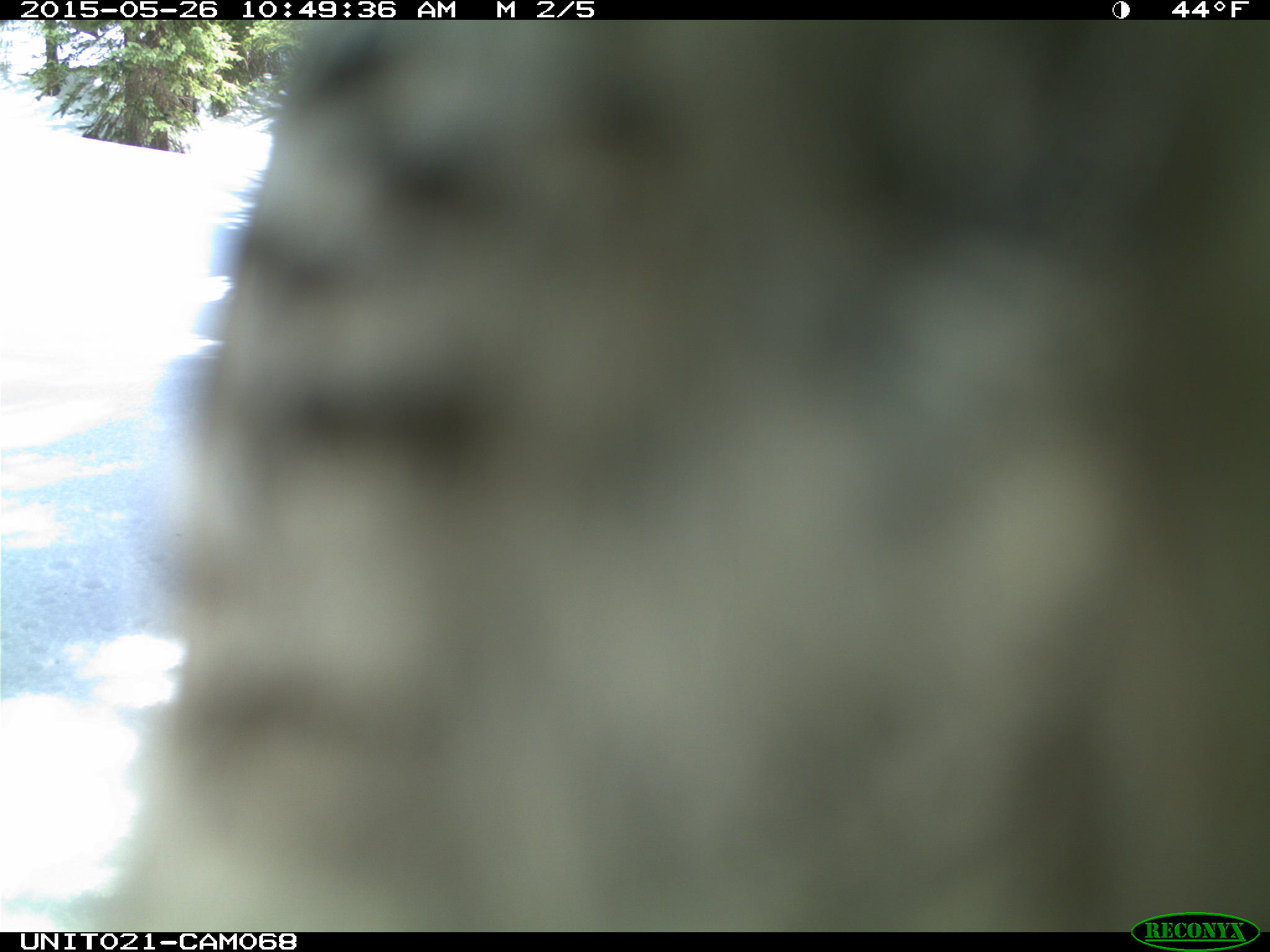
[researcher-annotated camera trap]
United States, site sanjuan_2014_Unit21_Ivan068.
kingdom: Animalia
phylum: Chordata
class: Aves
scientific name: Aves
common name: birds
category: unidentified bird